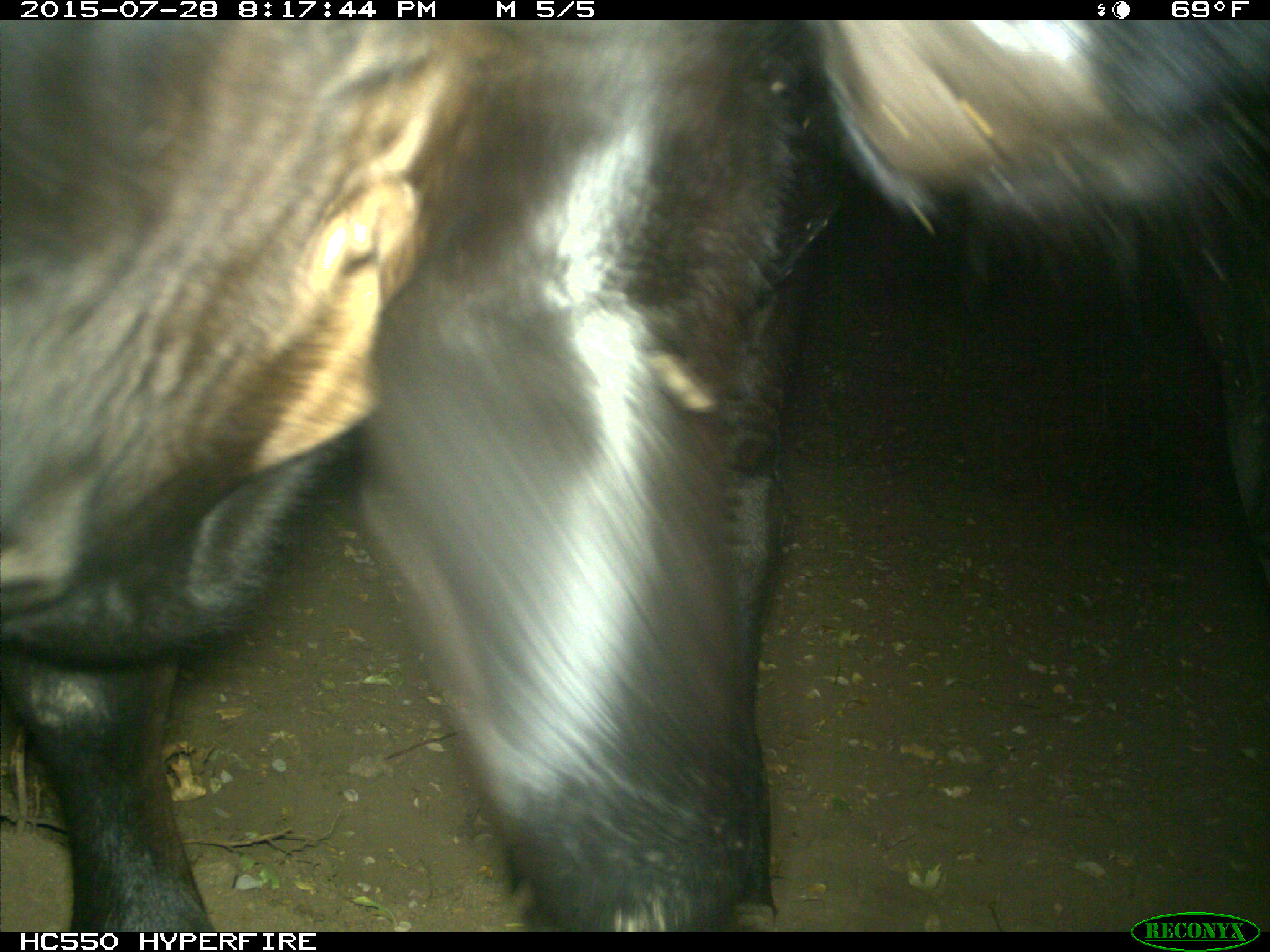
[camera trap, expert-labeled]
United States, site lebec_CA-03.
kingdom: Animalia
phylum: Chordata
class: Mammalia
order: Artiodactyla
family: Bovidae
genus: Bos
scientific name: Bos taurus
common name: domestic cow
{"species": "Bos taurus (domestic cow)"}